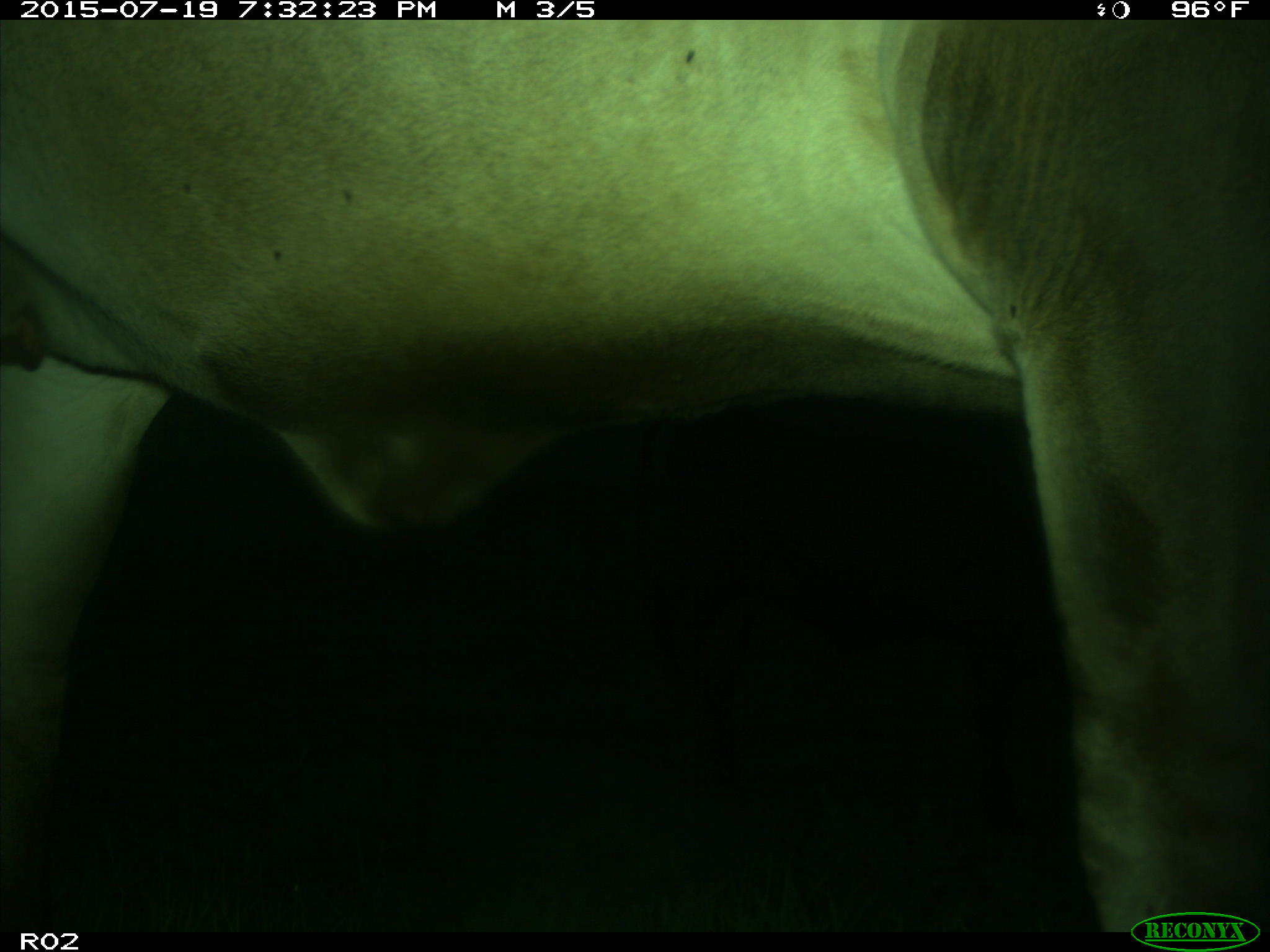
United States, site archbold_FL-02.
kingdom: Animalia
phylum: Chordata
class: Mammalia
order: Artiodactyla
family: Bovidae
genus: Bos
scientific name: Bos taurus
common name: domestic cow